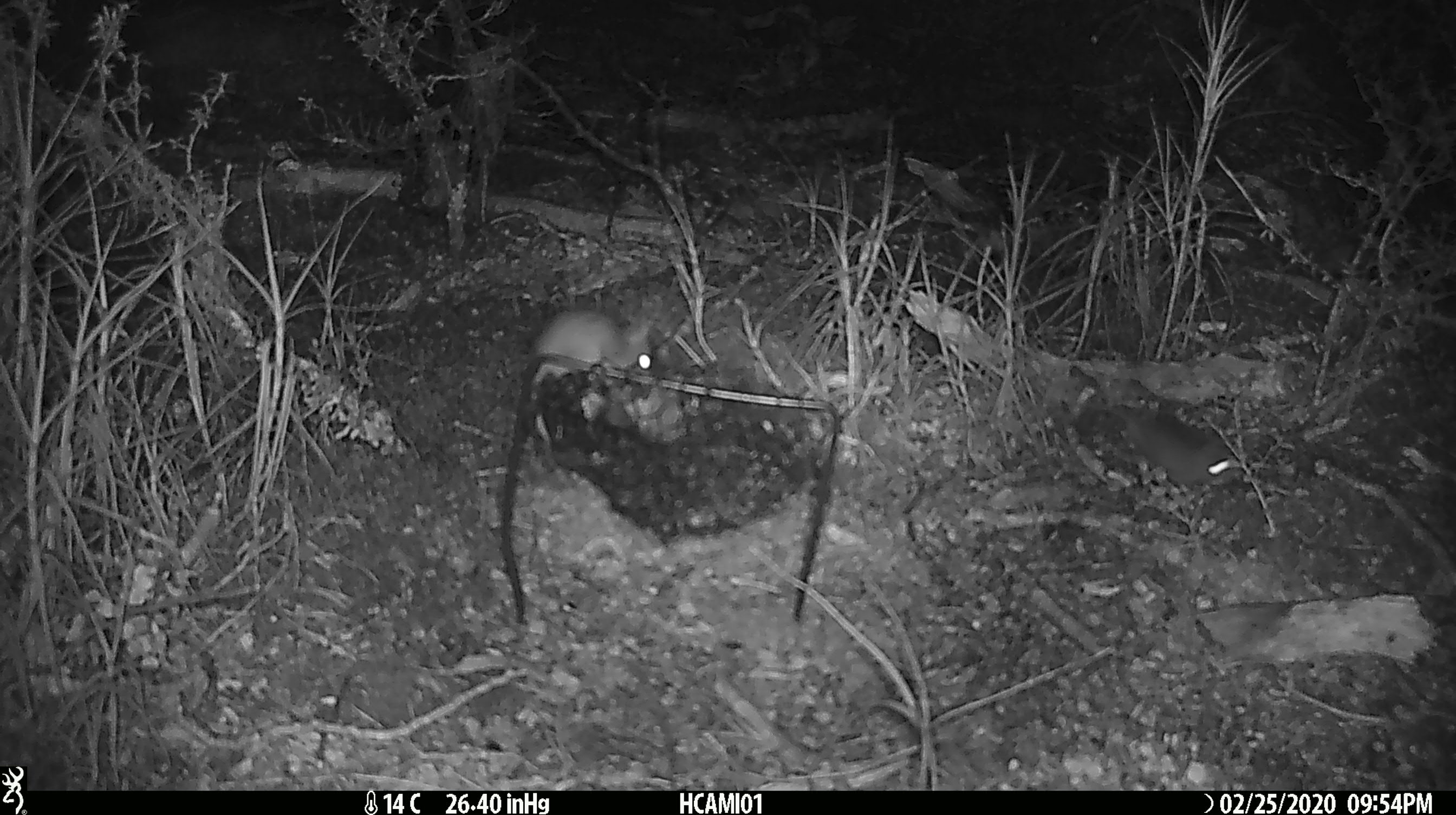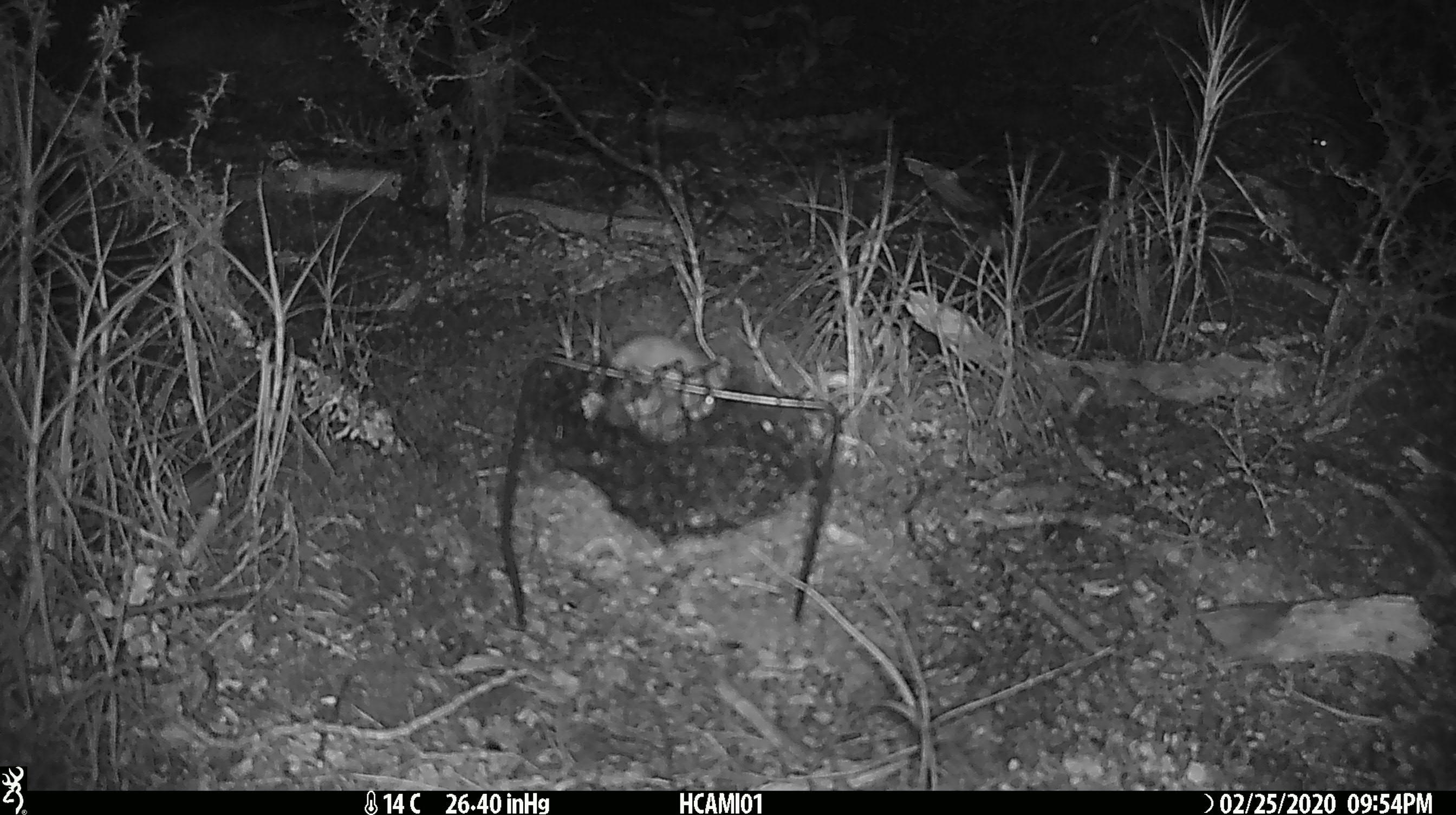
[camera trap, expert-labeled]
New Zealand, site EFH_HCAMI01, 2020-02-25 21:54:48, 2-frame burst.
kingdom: Animalia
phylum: Chordata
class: Mammalia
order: Rodentia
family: Muridae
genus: Mus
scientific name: Mus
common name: mouse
Mouse (Mus).